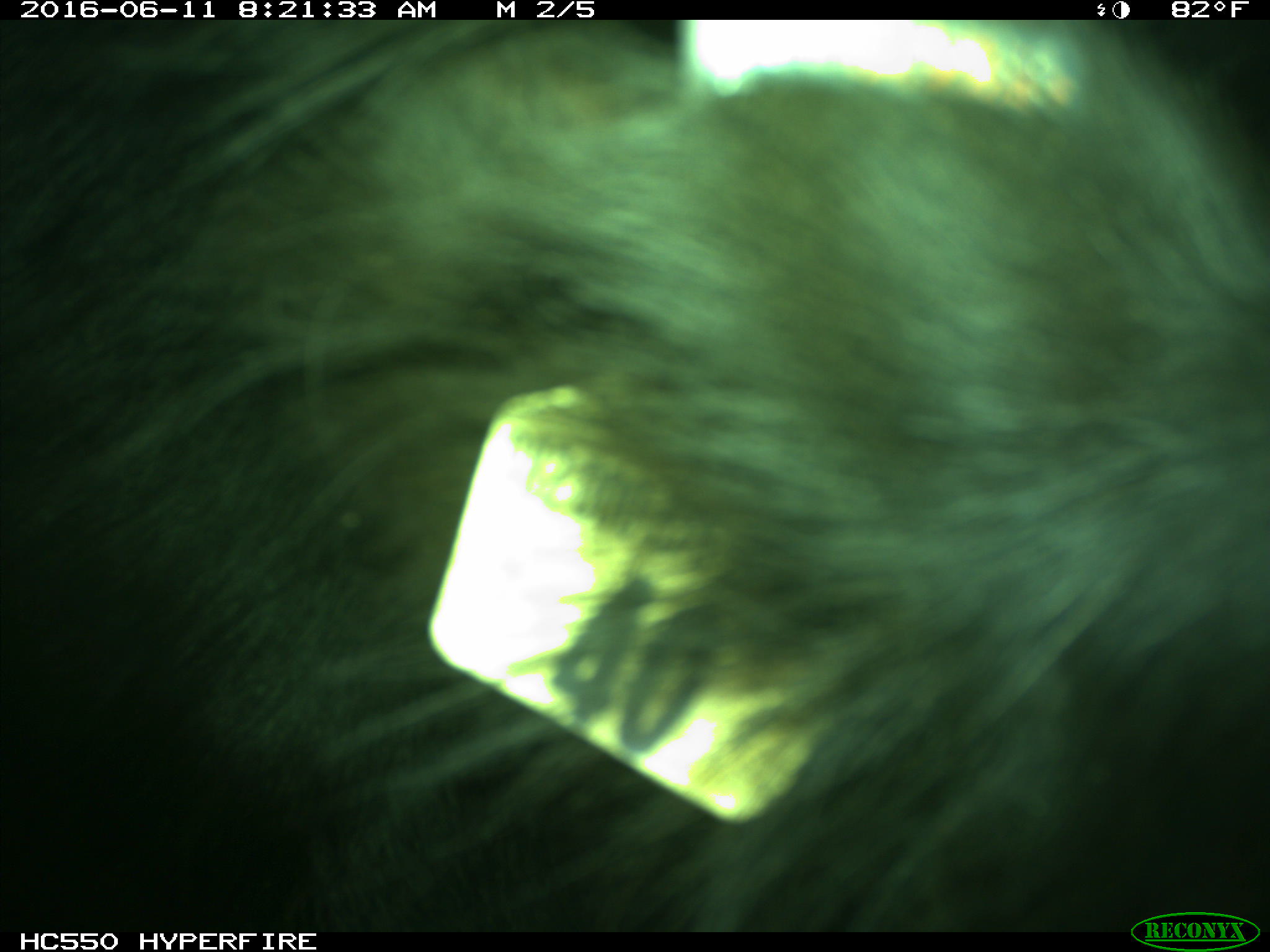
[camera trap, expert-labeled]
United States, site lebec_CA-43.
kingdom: Animalia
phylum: Chordata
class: Mammalia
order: Artiodactyla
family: Bovidae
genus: Bos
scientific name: Bos taurus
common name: domestic cow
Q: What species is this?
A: Bos taurus (domestic cow).